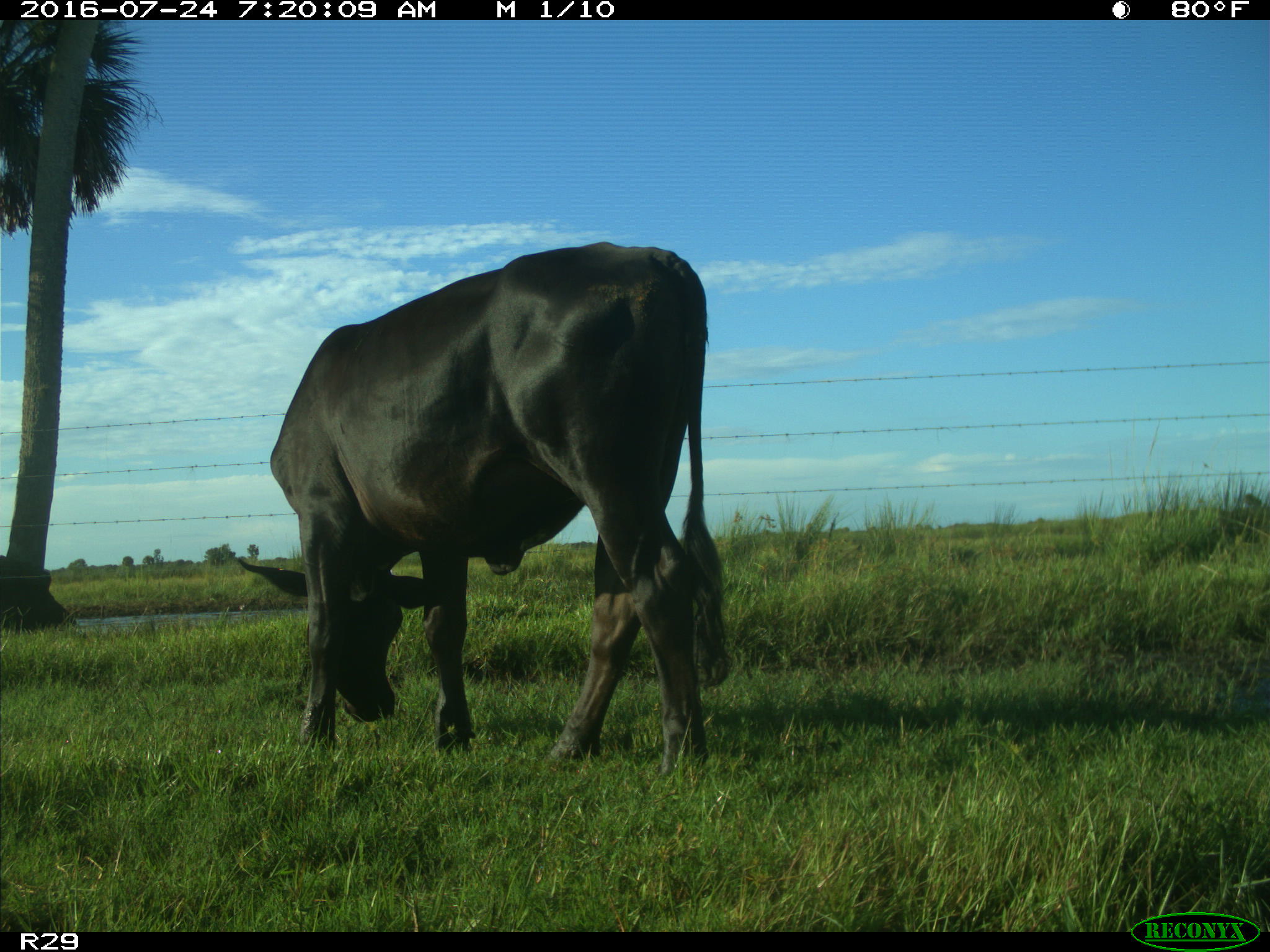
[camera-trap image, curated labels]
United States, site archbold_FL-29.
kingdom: Animalia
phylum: Chordata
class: Mammalia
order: Artiodactyla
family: Bovidae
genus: Bos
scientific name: Bos taurus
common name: domestic cow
Bos taurus (domestic cow).